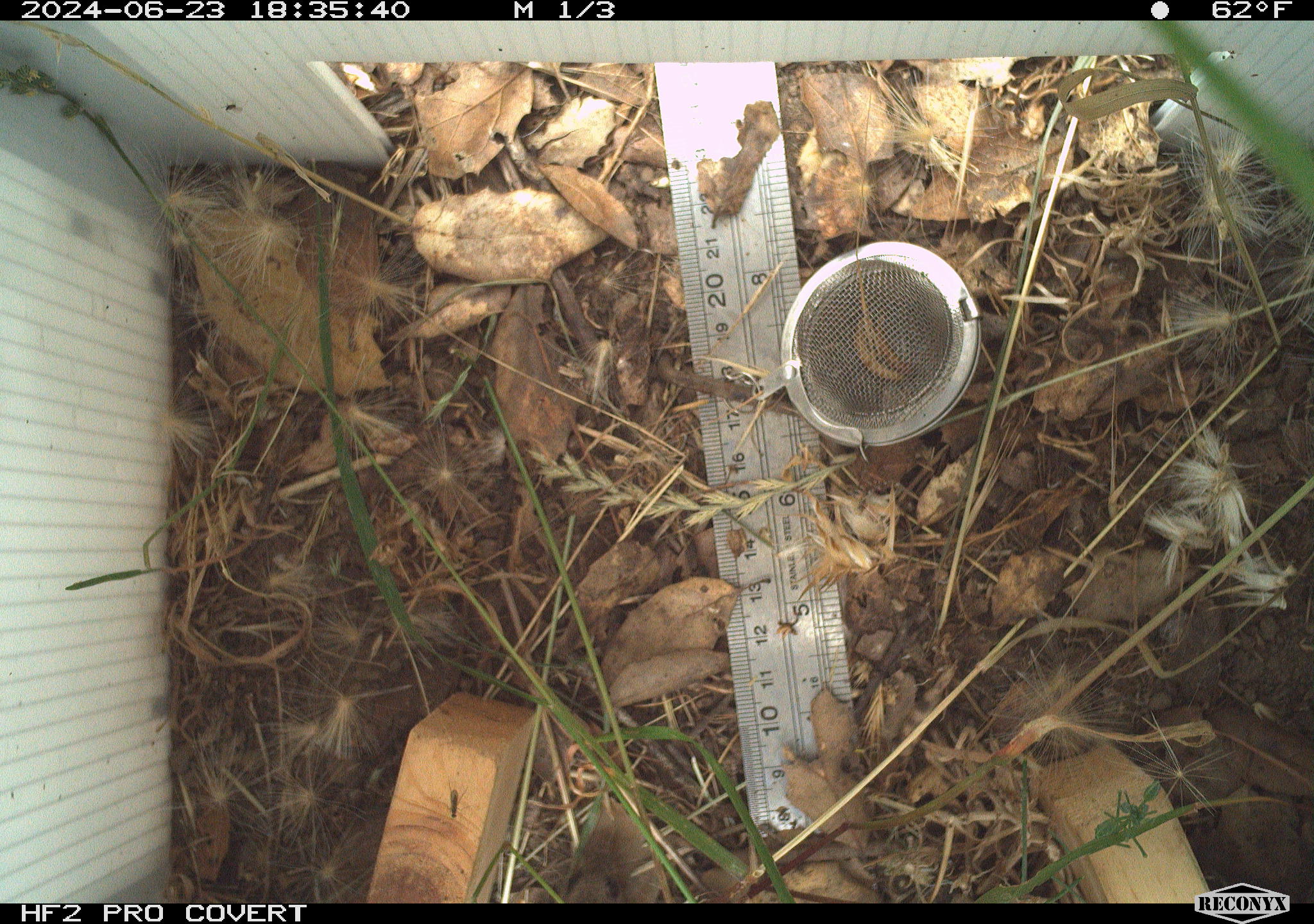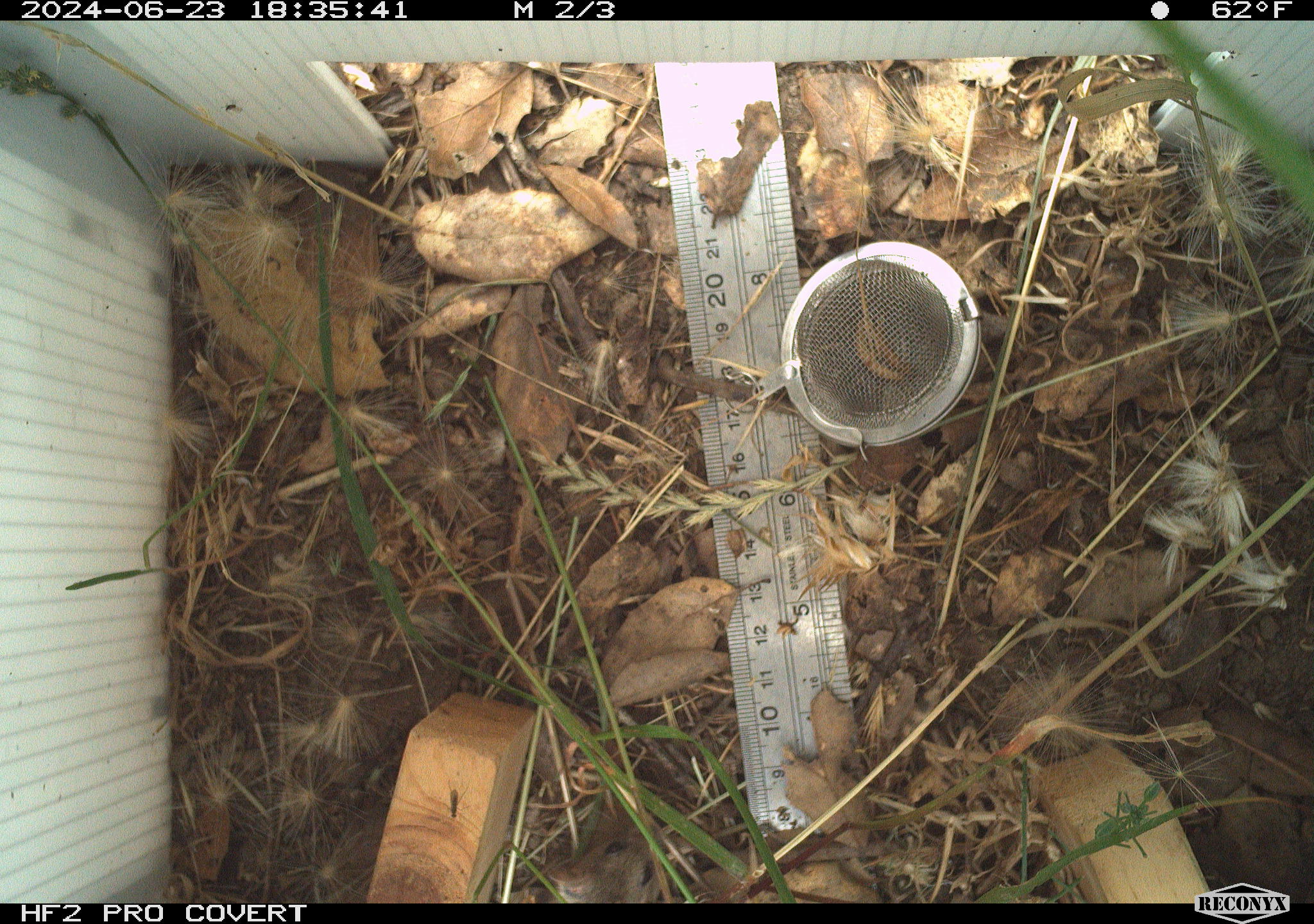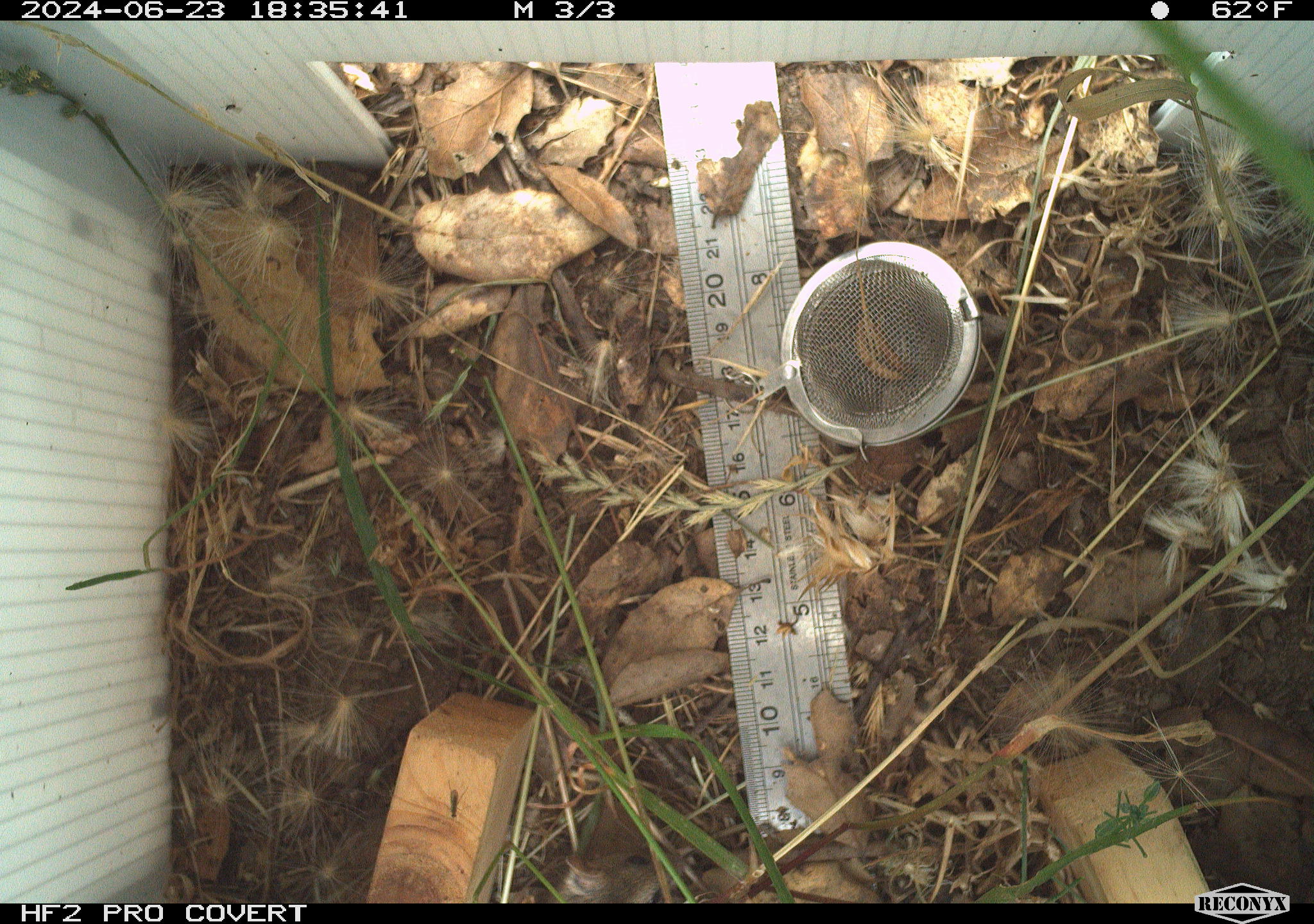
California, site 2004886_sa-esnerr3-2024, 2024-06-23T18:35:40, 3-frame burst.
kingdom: Animalia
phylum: Chordata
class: Mammalia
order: Rodentia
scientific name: Rodentia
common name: rodent